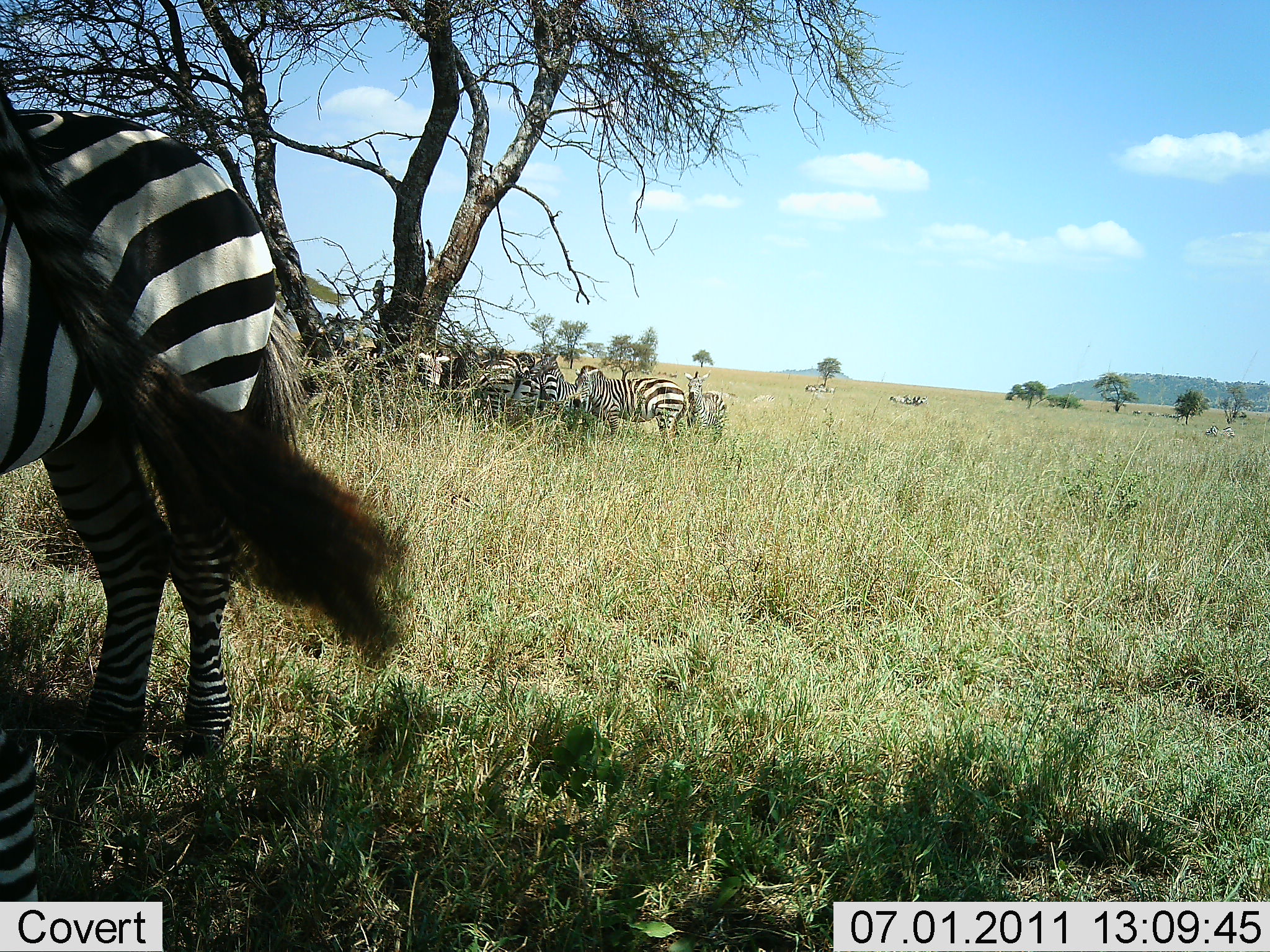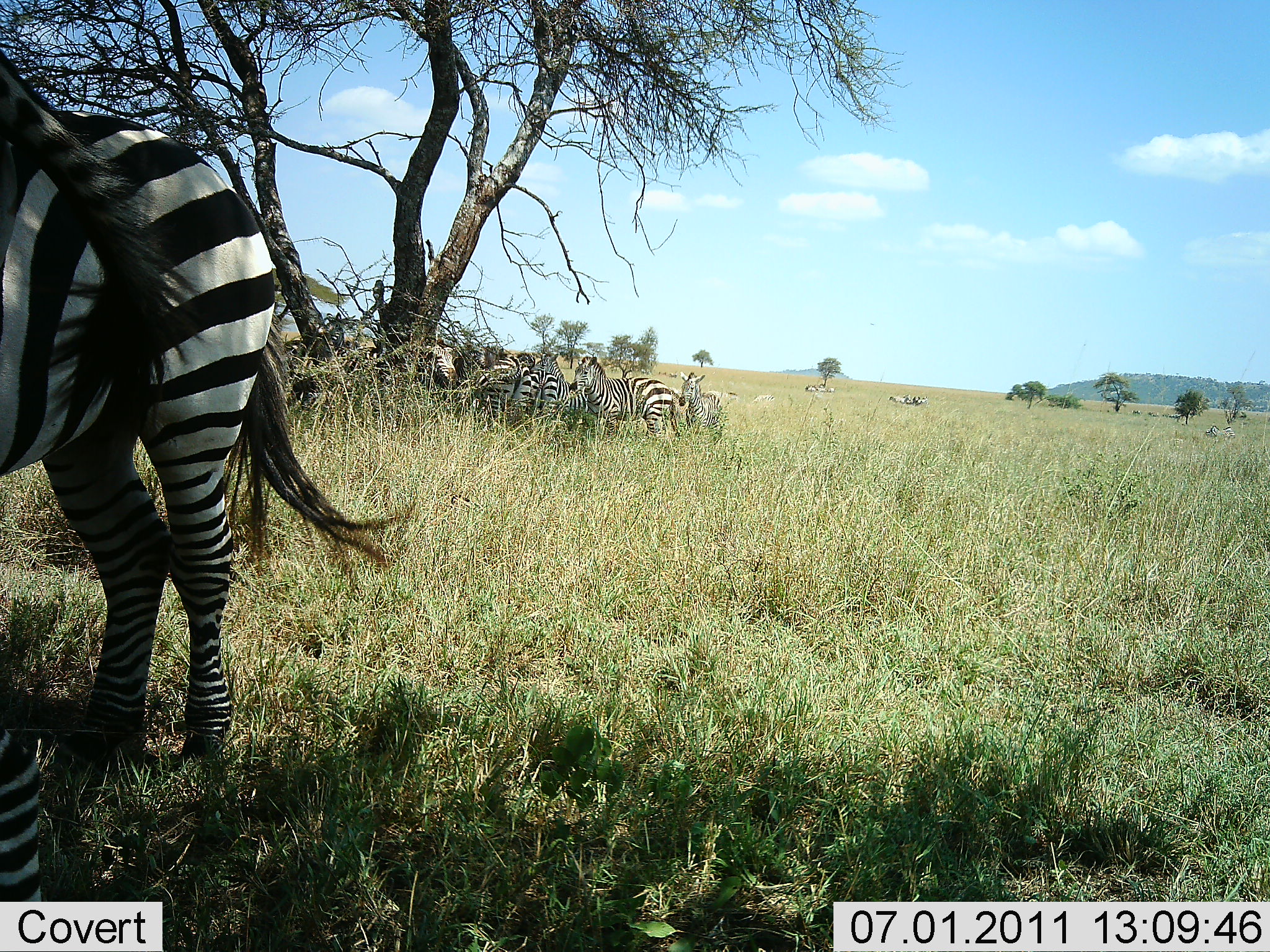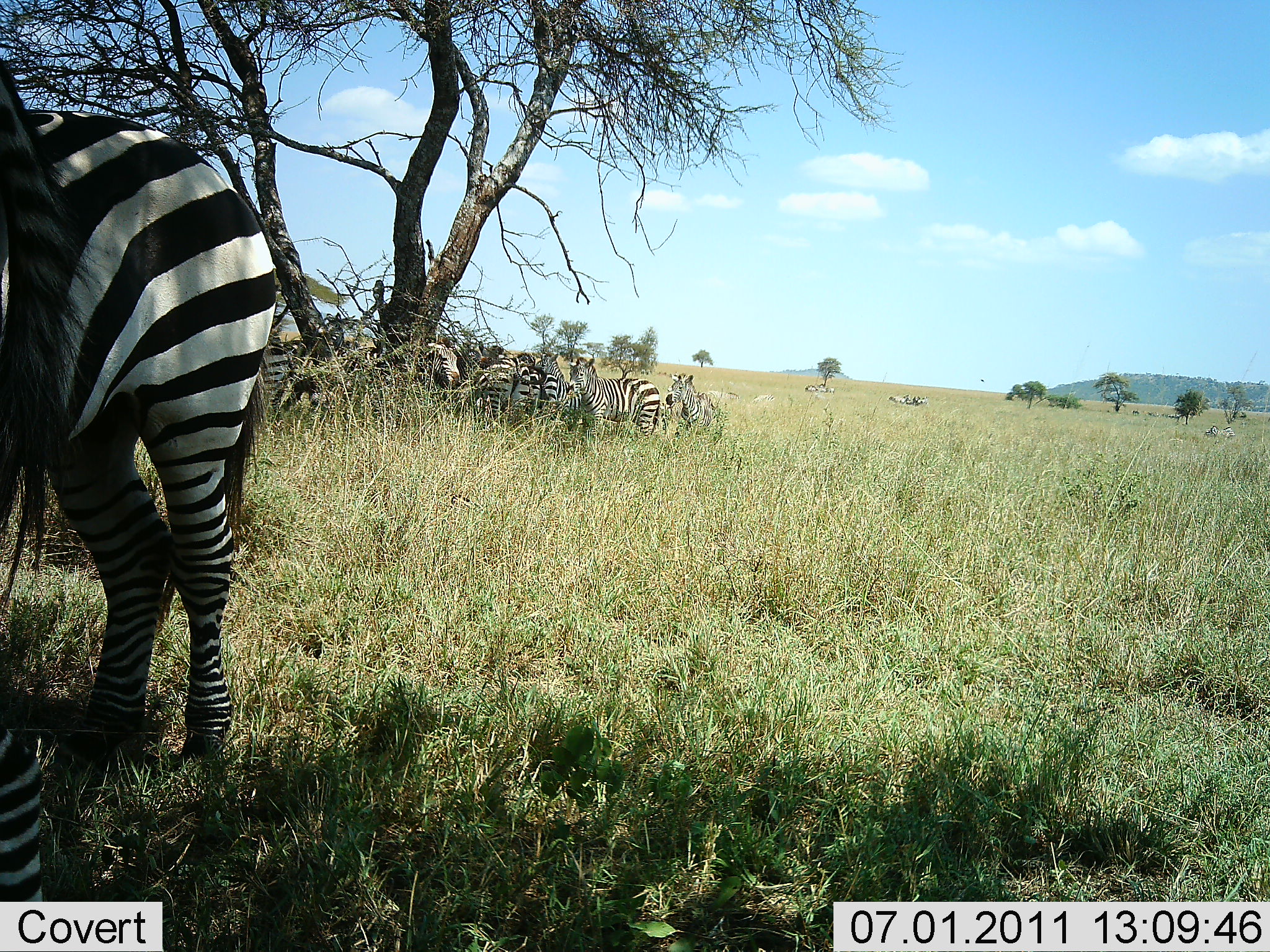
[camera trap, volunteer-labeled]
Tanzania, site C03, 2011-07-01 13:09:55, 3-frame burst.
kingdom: Animalia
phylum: Chordata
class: Mammalia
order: Perissodactyla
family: Equidae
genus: Equus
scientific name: Equus quagga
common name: plains zebra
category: zebra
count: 8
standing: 71%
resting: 64%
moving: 0%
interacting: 14%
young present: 0%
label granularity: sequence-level